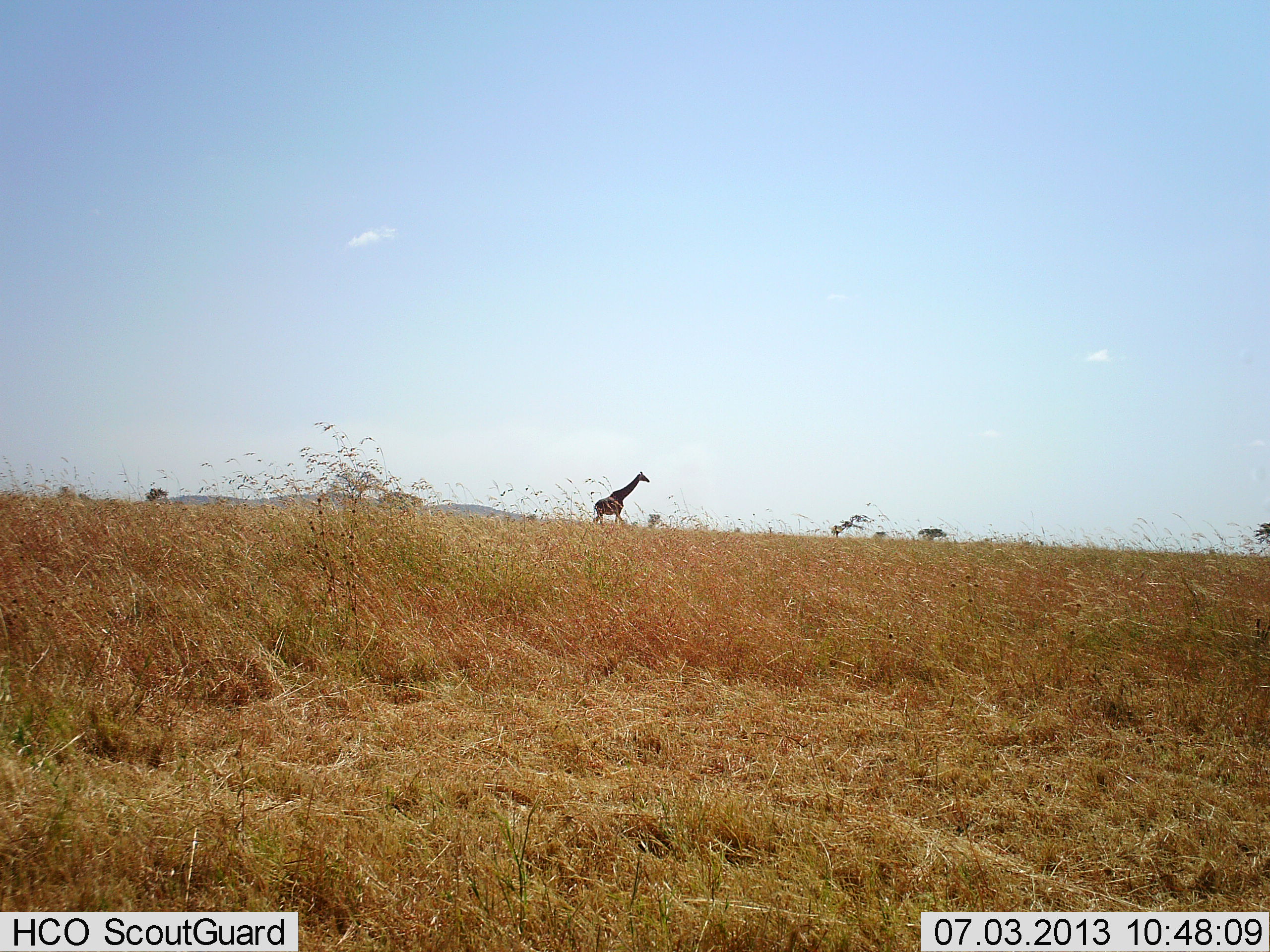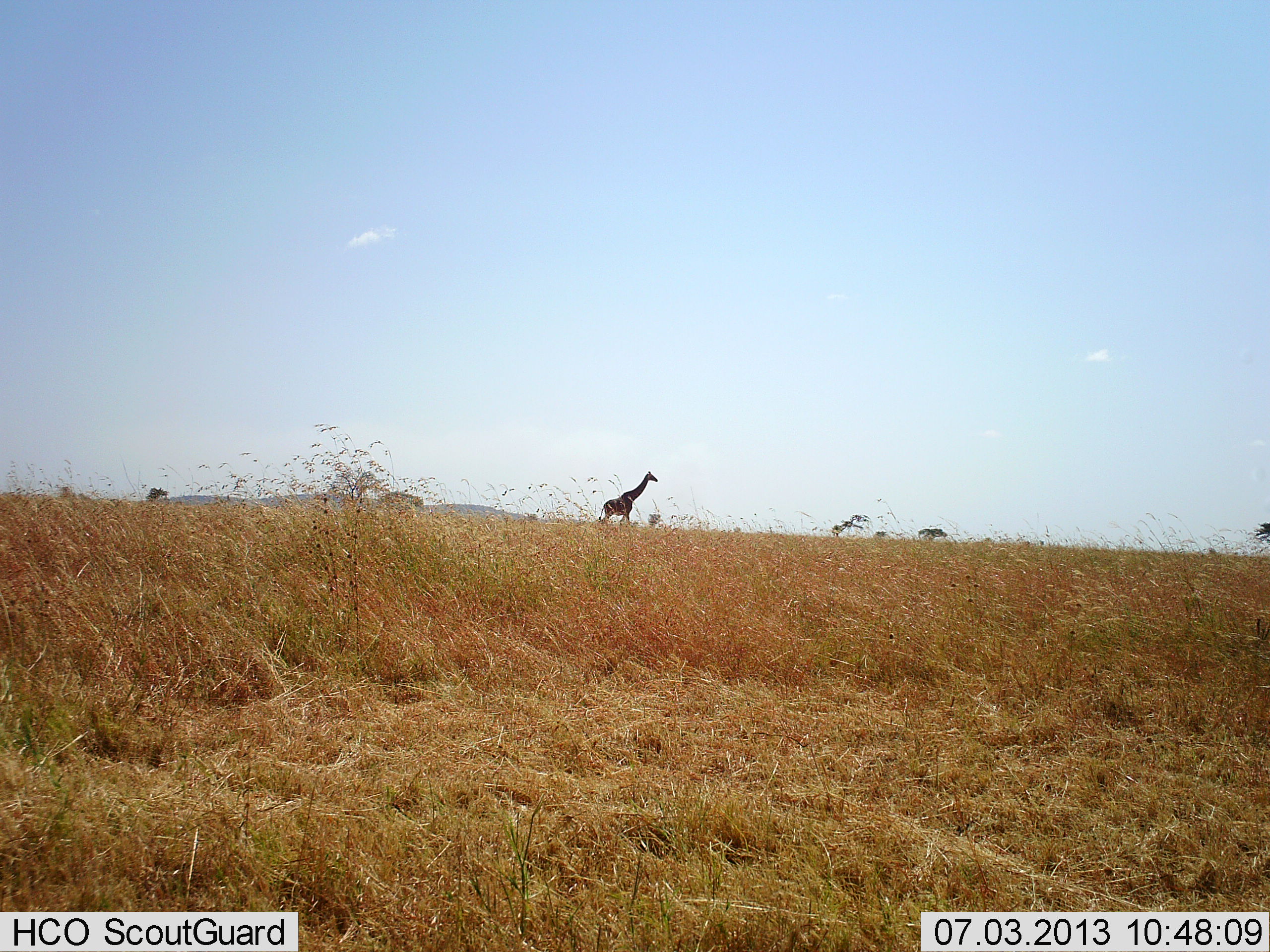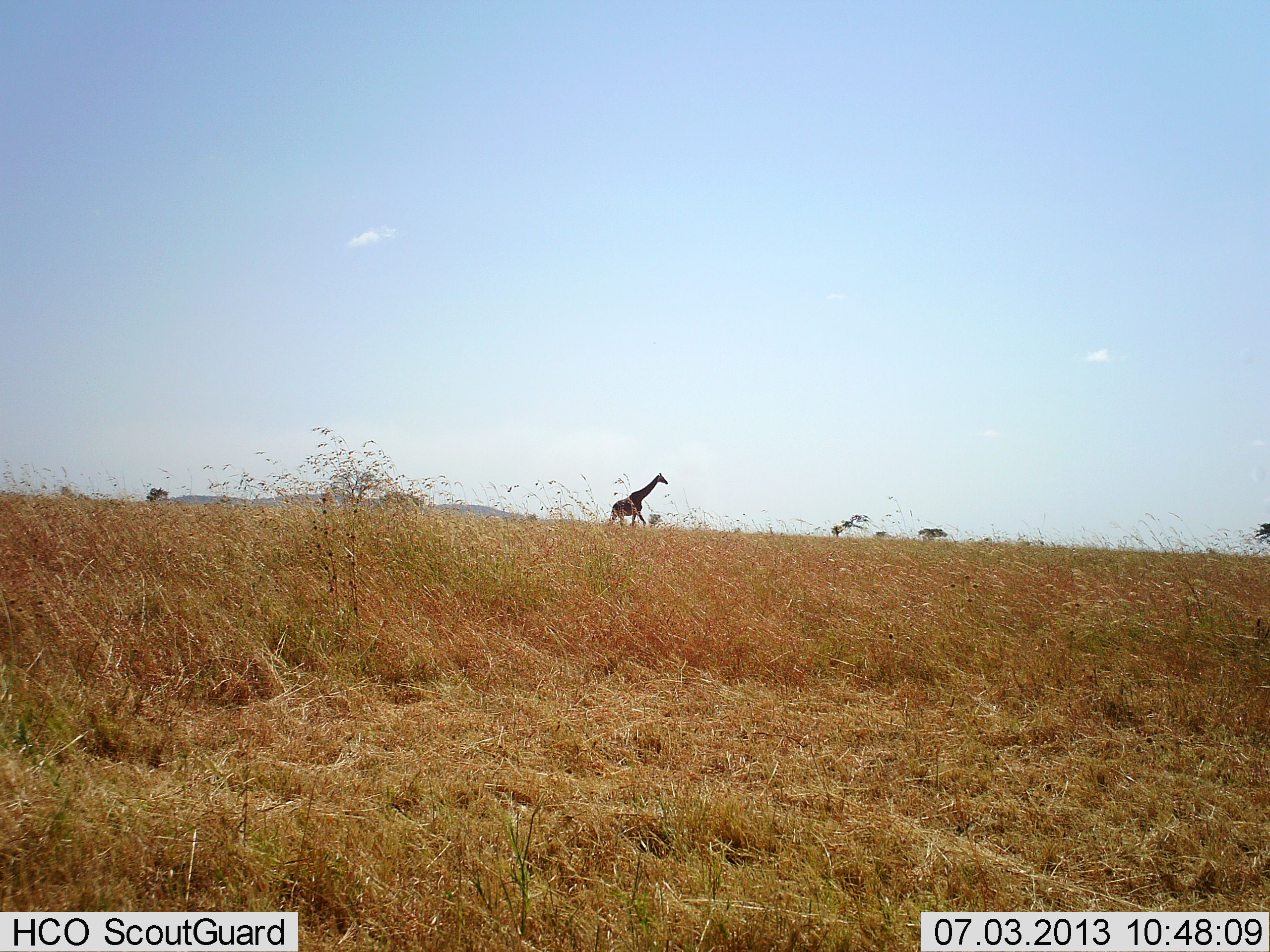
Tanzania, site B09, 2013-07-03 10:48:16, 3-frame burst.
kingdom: Animalia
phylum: Chordata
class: Mammalia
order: Artiodactyla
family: Giraffidae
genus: Giraffa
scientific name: Giraffa camelopardalis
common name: giraffe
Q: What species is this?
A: Giraffe (Giraffa camelopardalis).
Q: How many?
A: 1.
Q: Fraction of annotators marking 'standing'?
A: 18%.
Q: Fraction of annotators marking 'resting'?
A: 0%.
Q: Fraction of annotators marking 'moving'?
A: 91%.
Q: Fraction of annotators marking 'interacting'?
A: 0%.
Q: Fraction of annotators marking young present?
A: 0%.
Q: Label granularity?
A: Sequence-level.